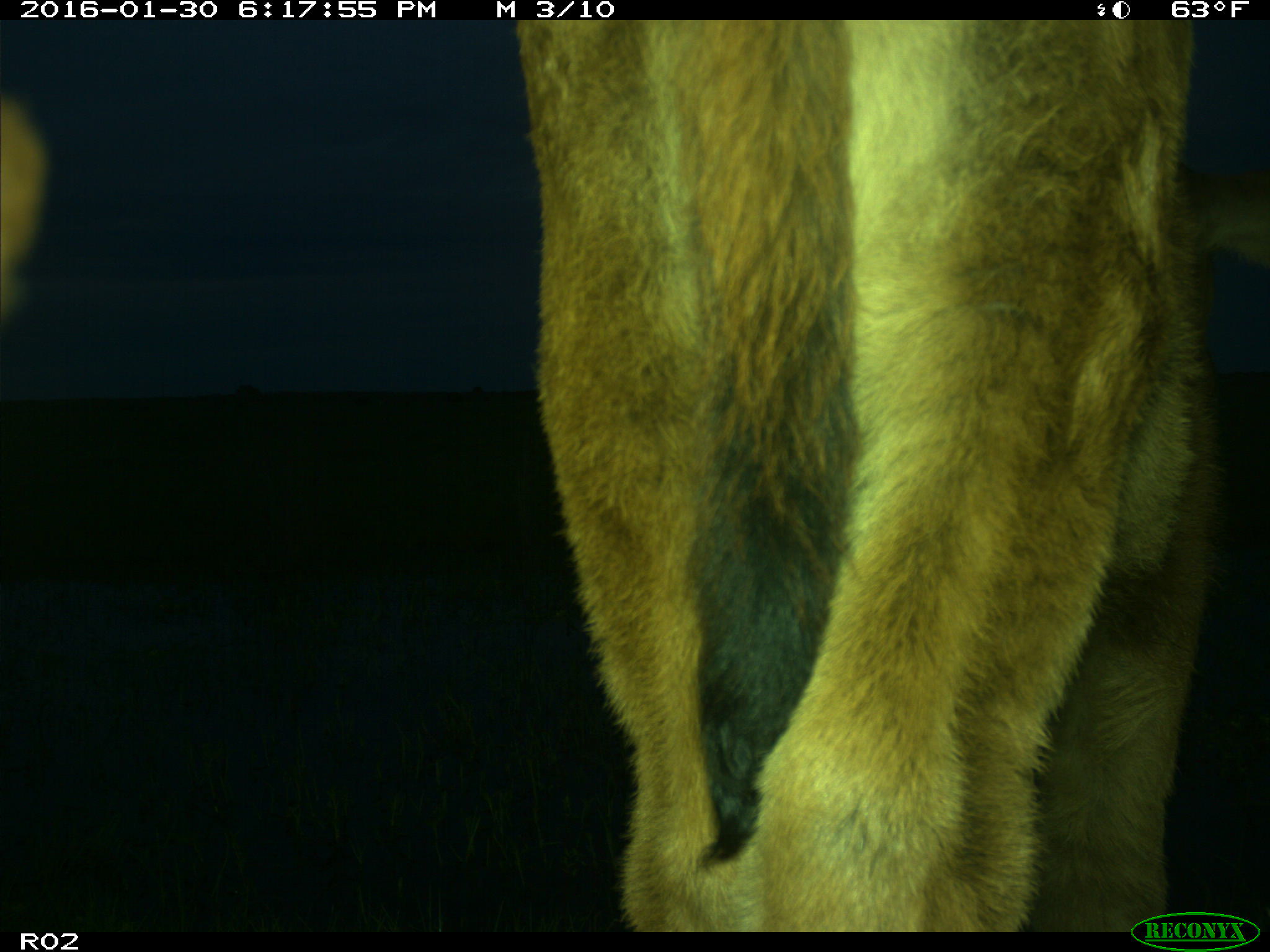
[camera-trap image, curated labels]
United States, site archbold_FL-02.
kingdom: Animalia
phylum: Chordata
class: Mammalia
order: Artiodactyla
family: Bovidae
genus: Bos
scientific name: Bos taurus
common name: domestic cow